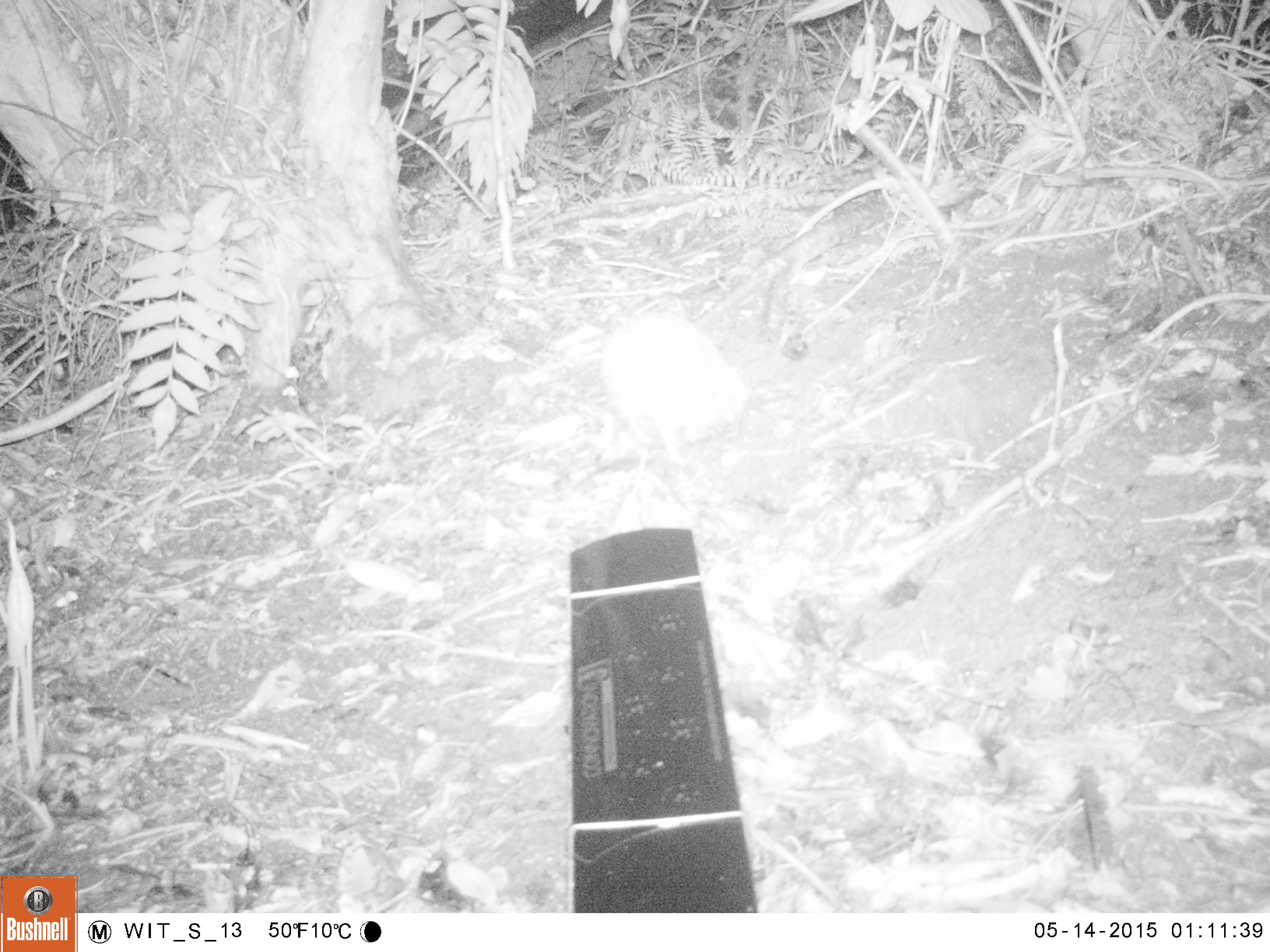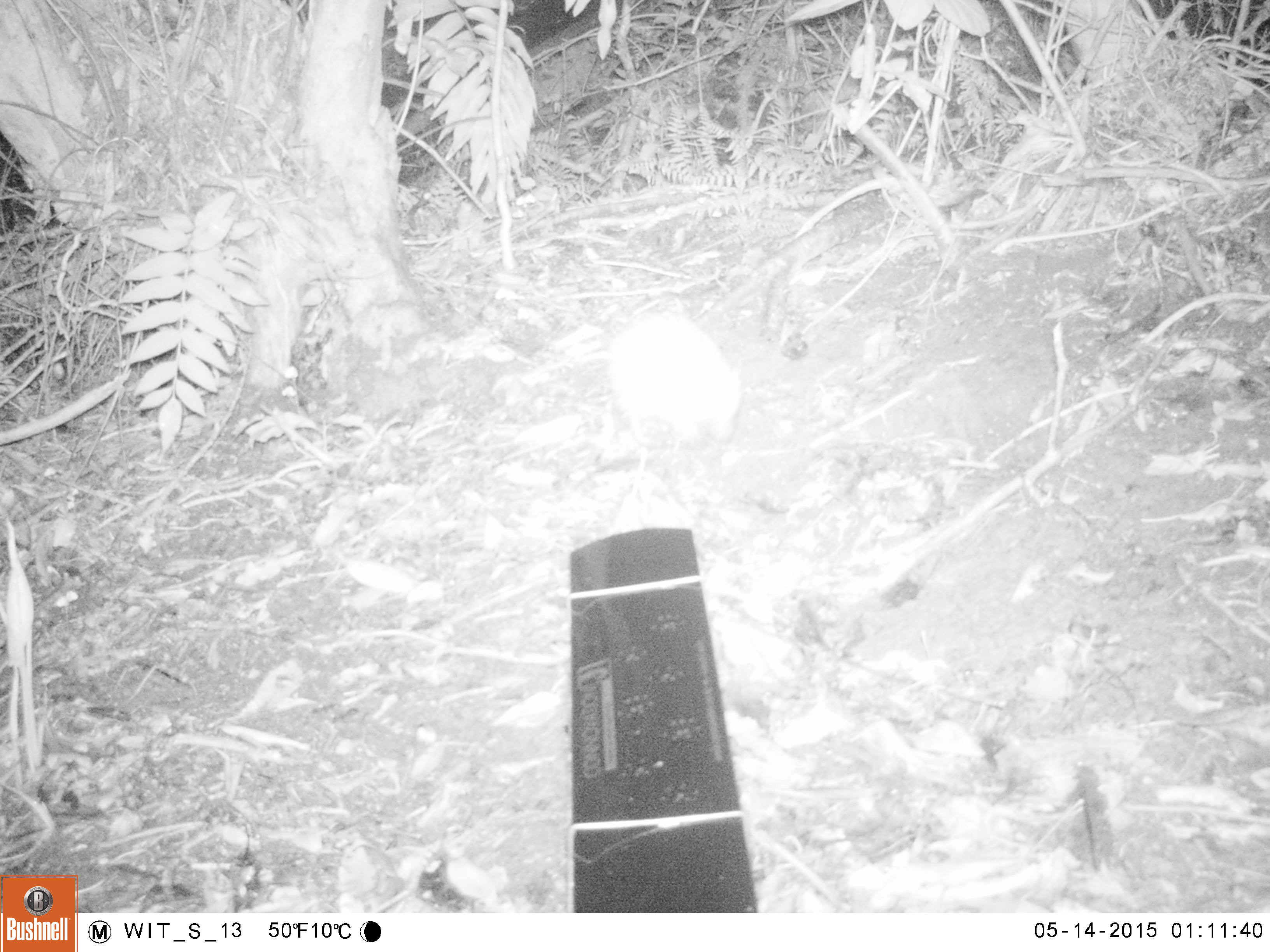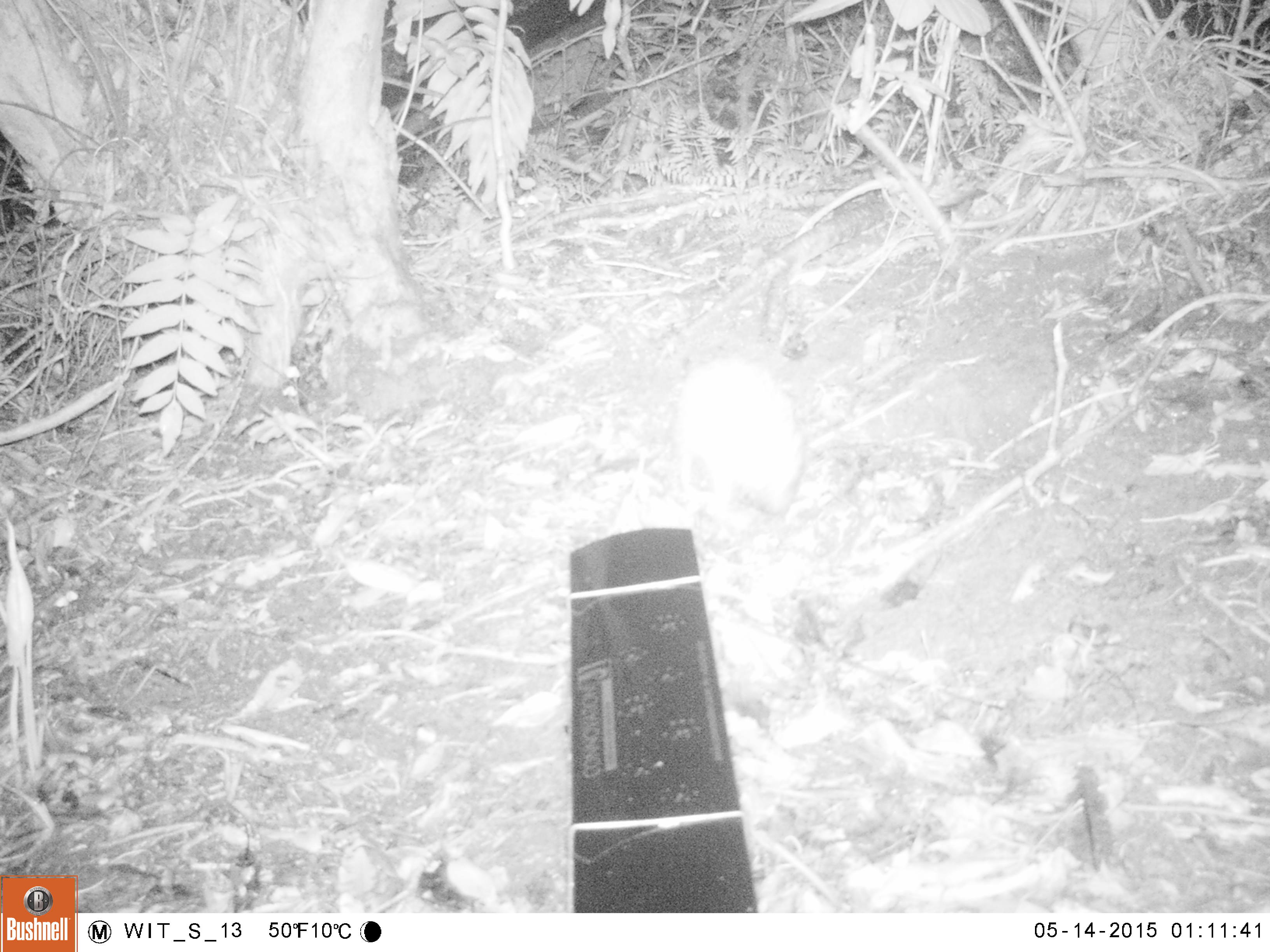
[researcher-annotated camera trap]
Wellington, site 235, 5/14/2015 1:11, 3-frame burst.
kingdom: Animalia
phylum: Chordata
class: Mammalia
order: Eulipotyphla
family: Erinaceidae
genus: Erinaceus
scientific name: Erinaceus europaeus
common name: hedgehog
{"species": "hedgehog (Erinaceus europaeus)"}